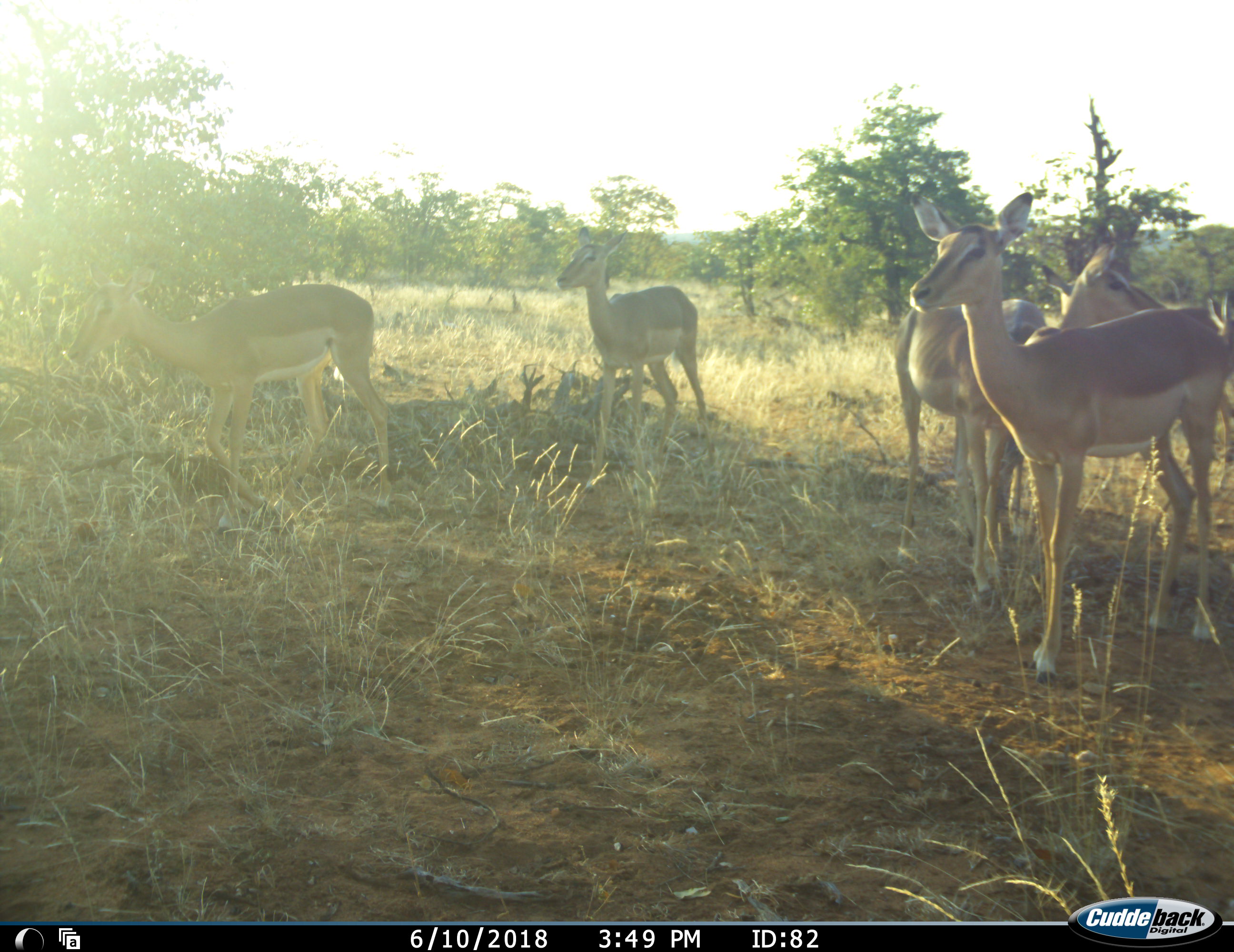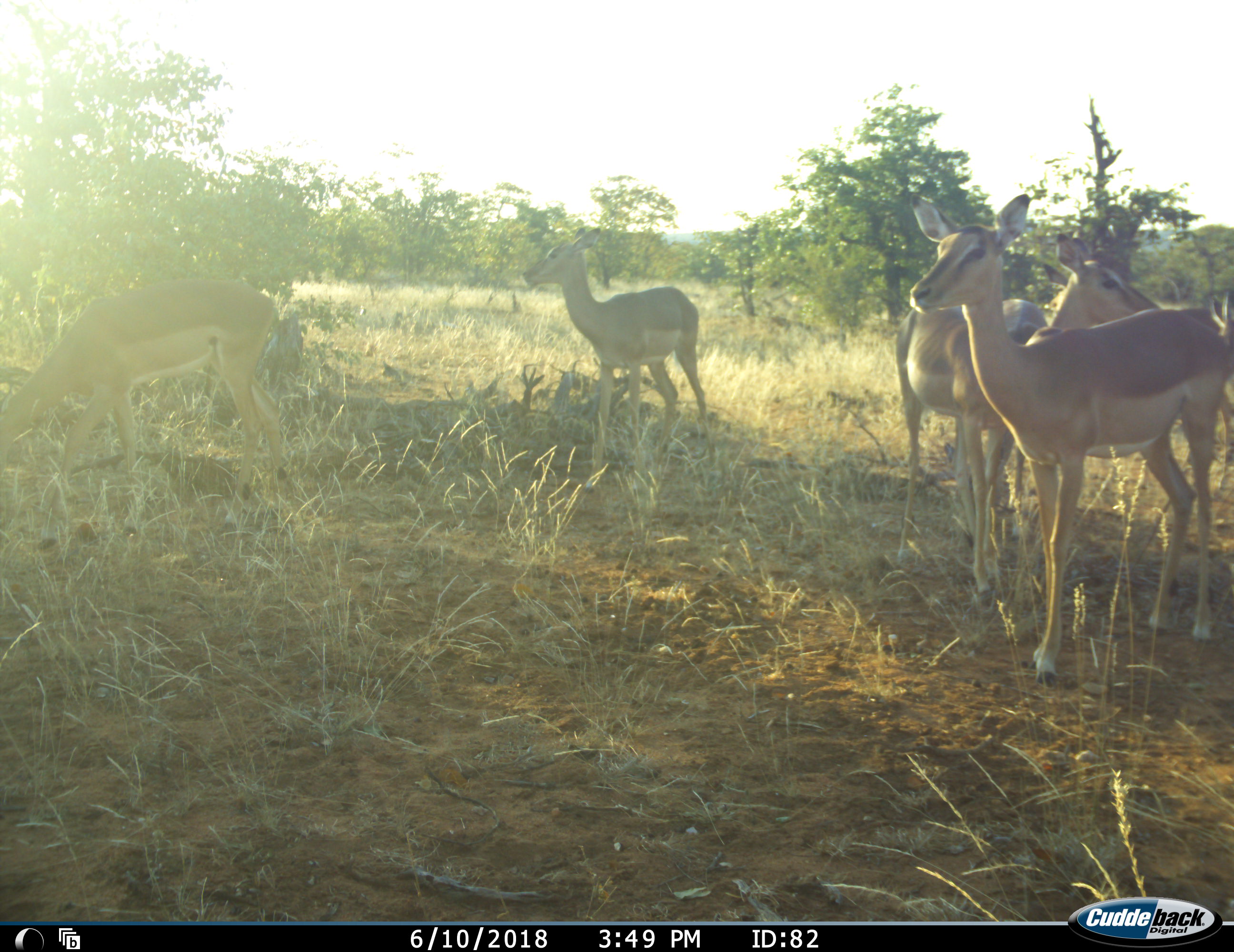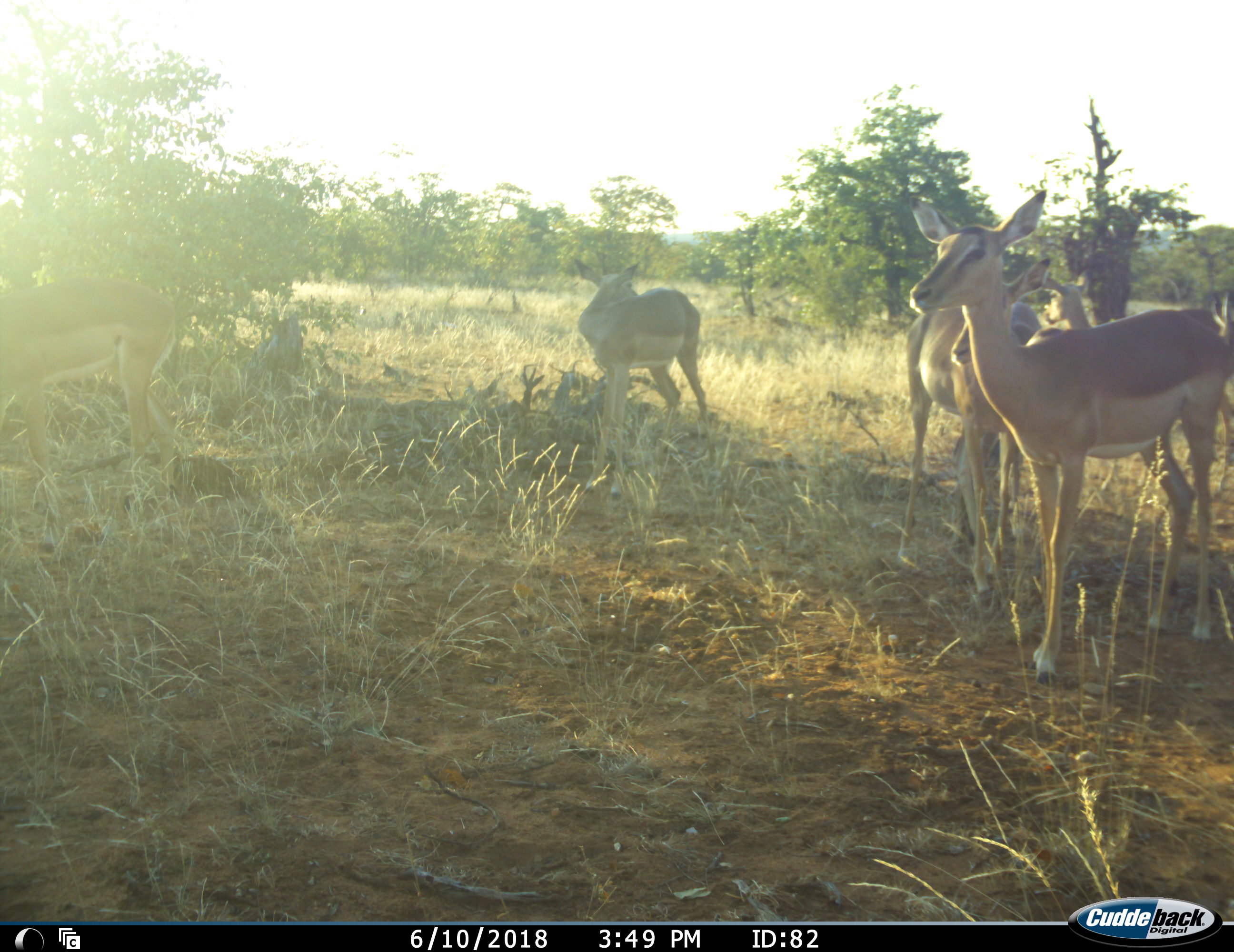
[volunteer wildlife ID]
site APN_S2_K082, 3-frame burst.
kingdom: Animalia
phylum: Chordata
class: Mammalia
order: Artiodactyla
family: Bovidae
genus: Aepyceros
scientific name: Aepyceros melampus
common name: impala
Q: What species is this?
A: Impala (Aepyceros melampus).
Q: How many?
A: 5.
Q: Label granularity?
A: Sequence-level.